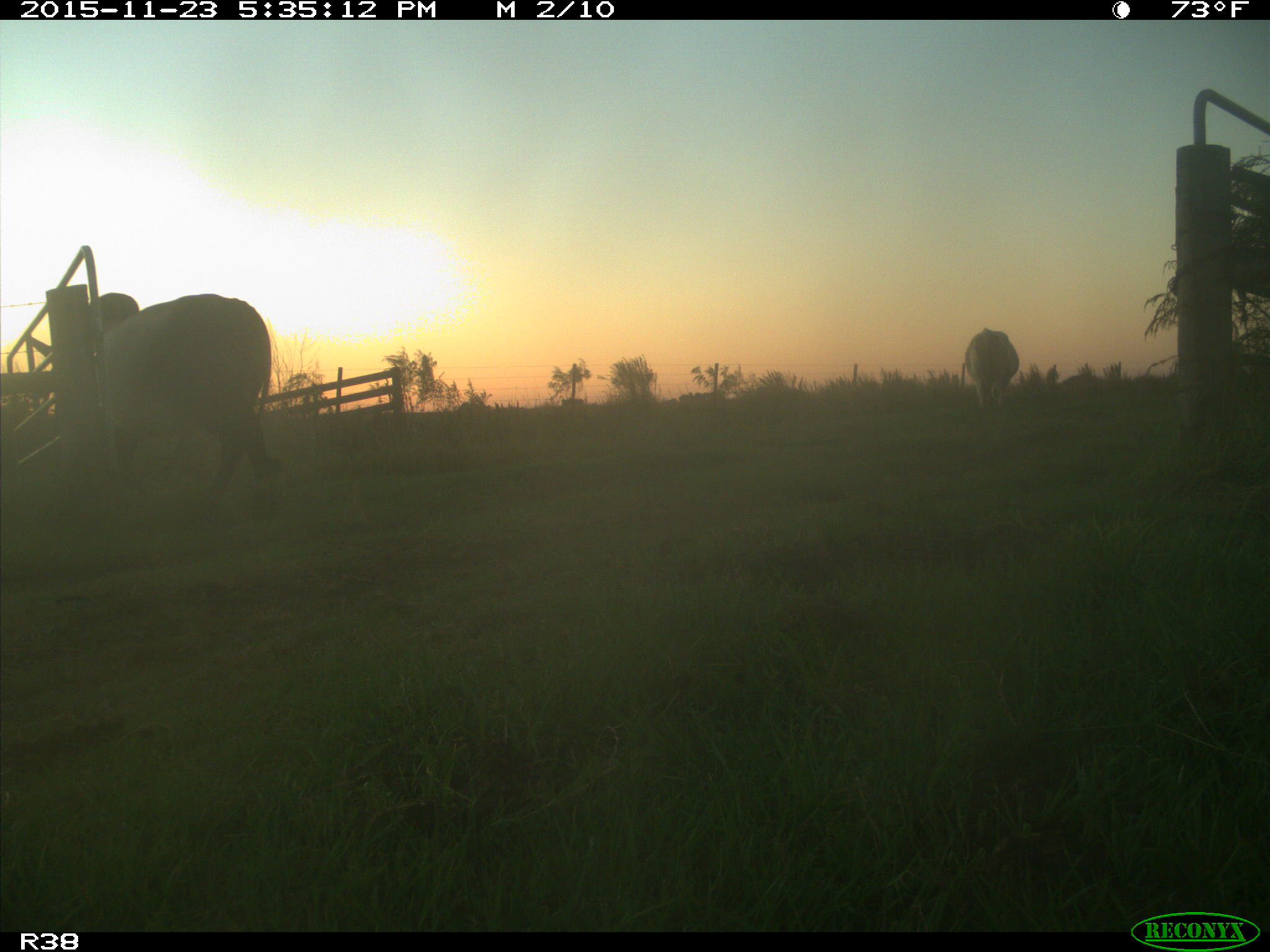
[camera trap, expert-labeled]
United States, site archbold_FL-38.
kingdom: Animalia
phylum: Chordata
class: Mammalia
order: Artiodactyla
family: Bovidae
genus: Bos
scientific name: Bos taurus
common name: domestic cow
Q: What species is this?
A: Bos taurus (domestic cow).